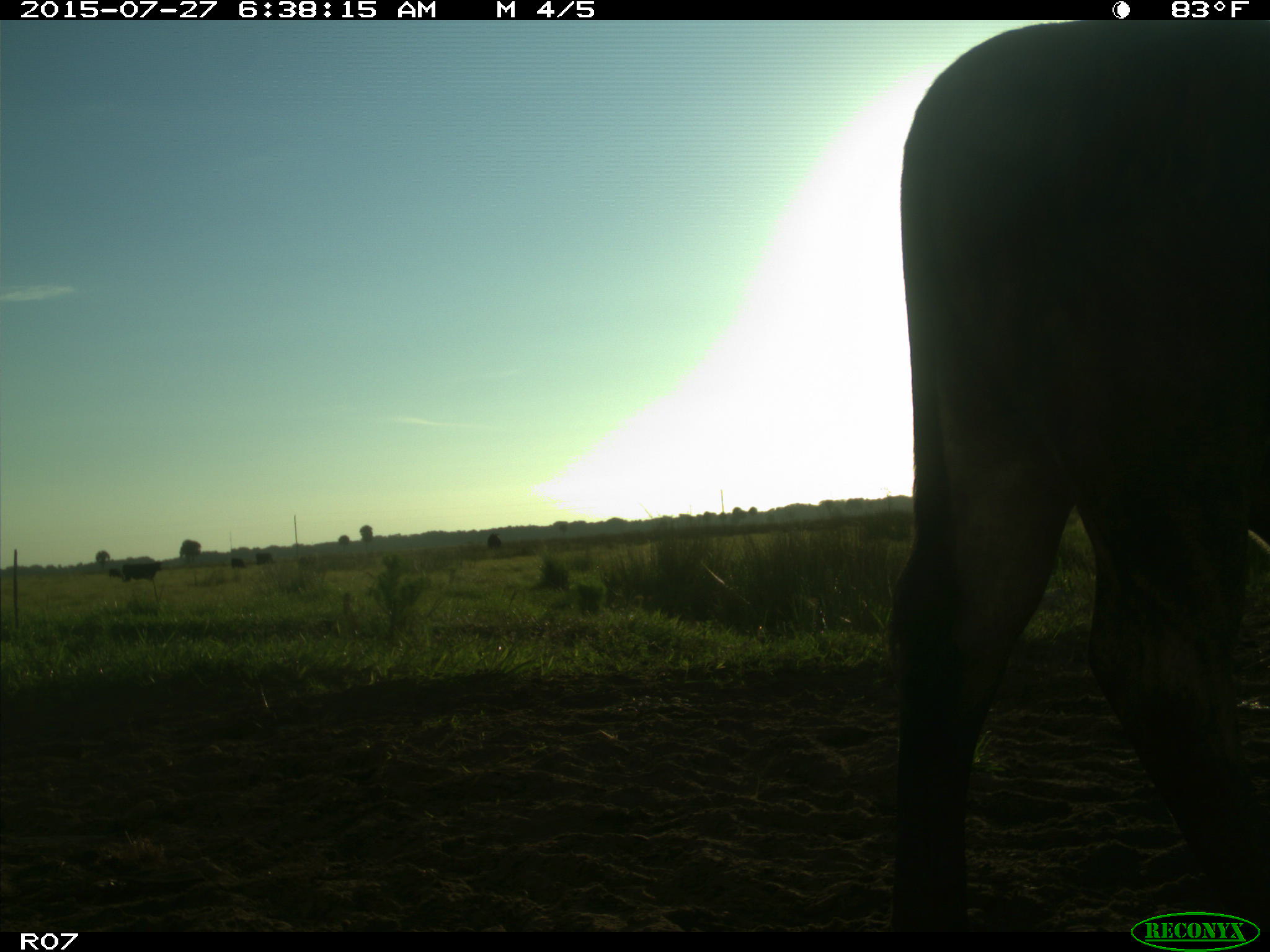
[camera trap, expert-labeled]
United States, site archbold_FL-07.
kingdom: Animalia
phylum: Chordata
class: Mammalia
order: Artiodactyla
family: Bovidae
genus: Bos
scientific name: Bos taurus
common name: domestic cow